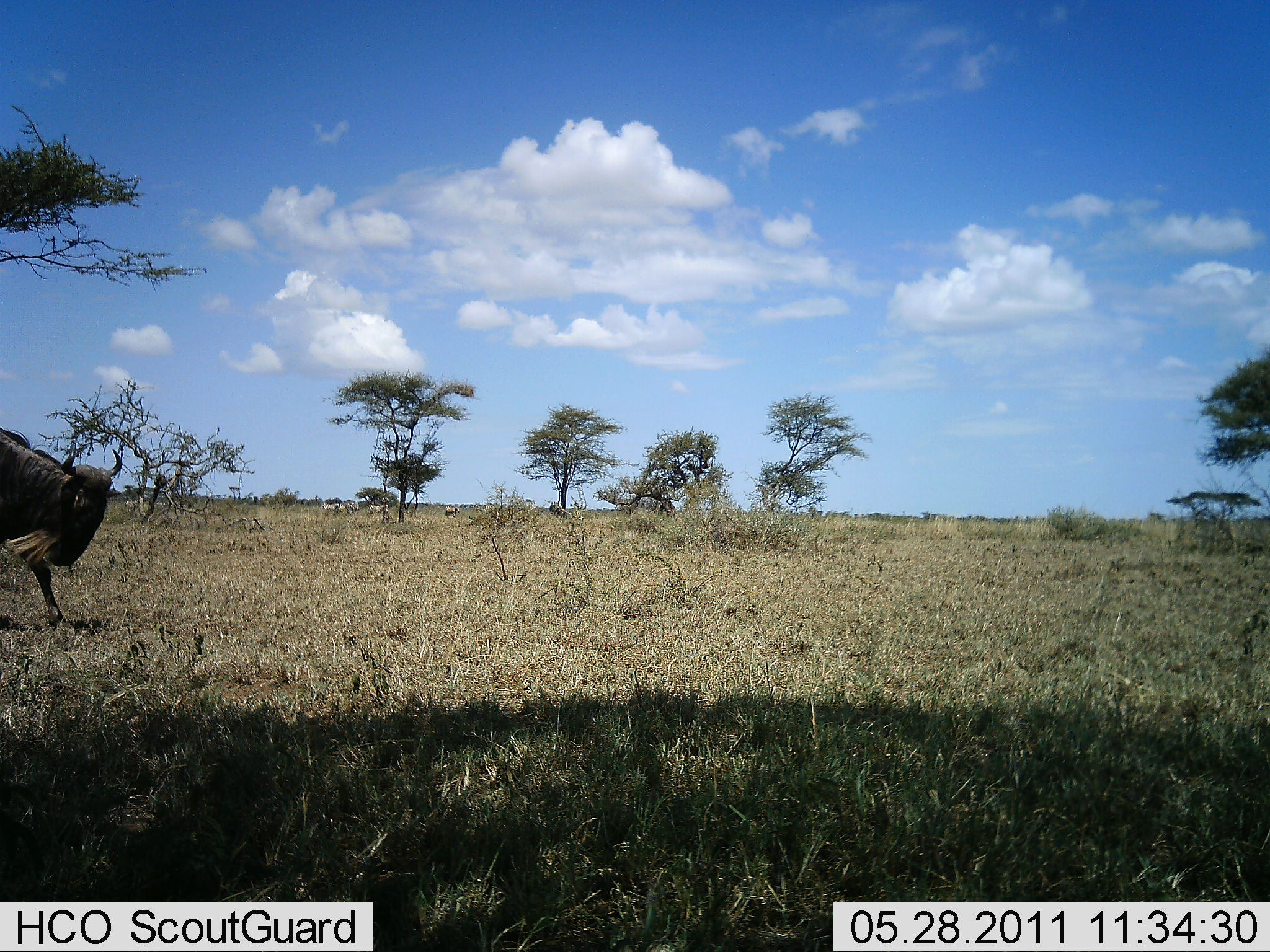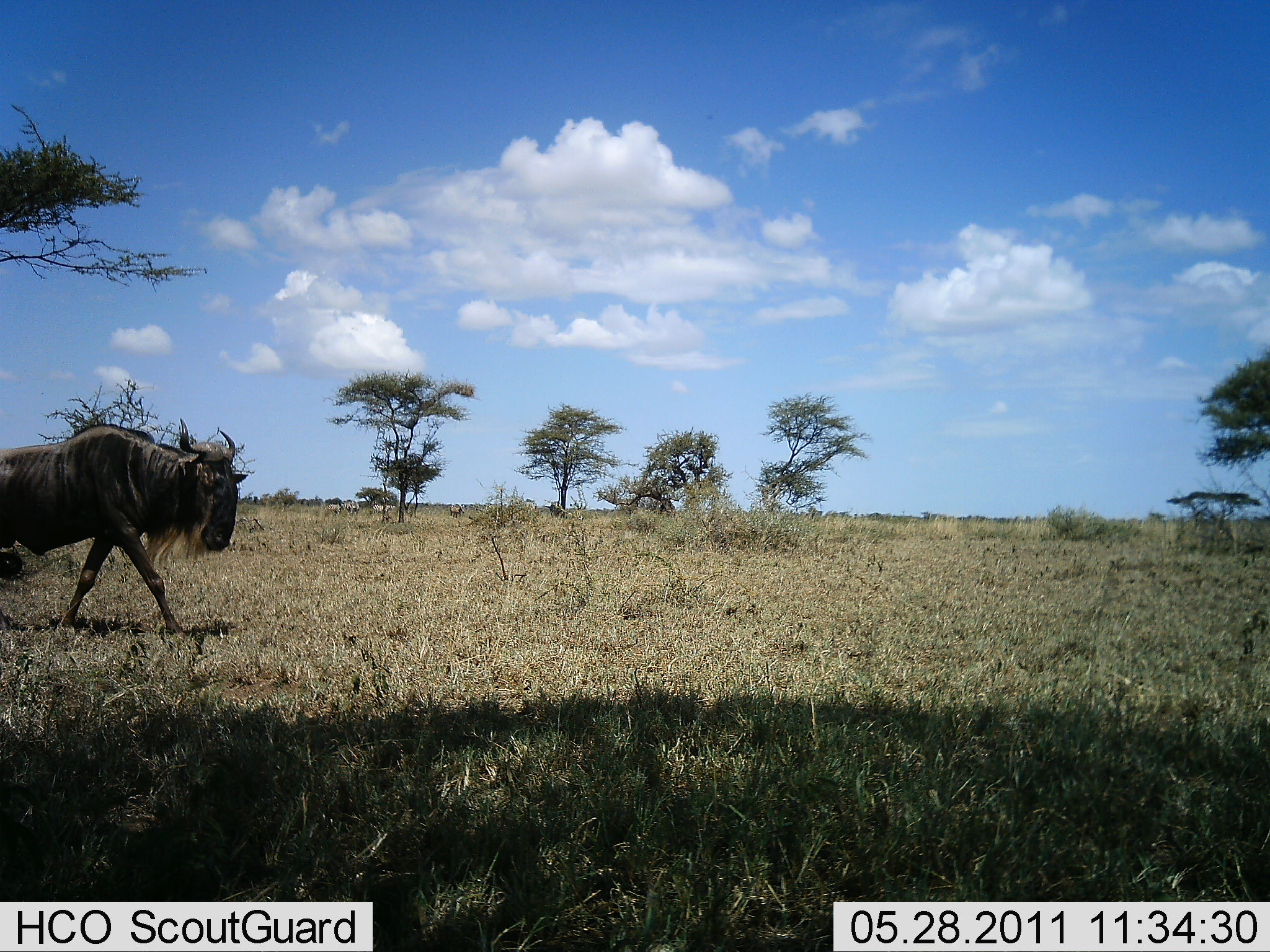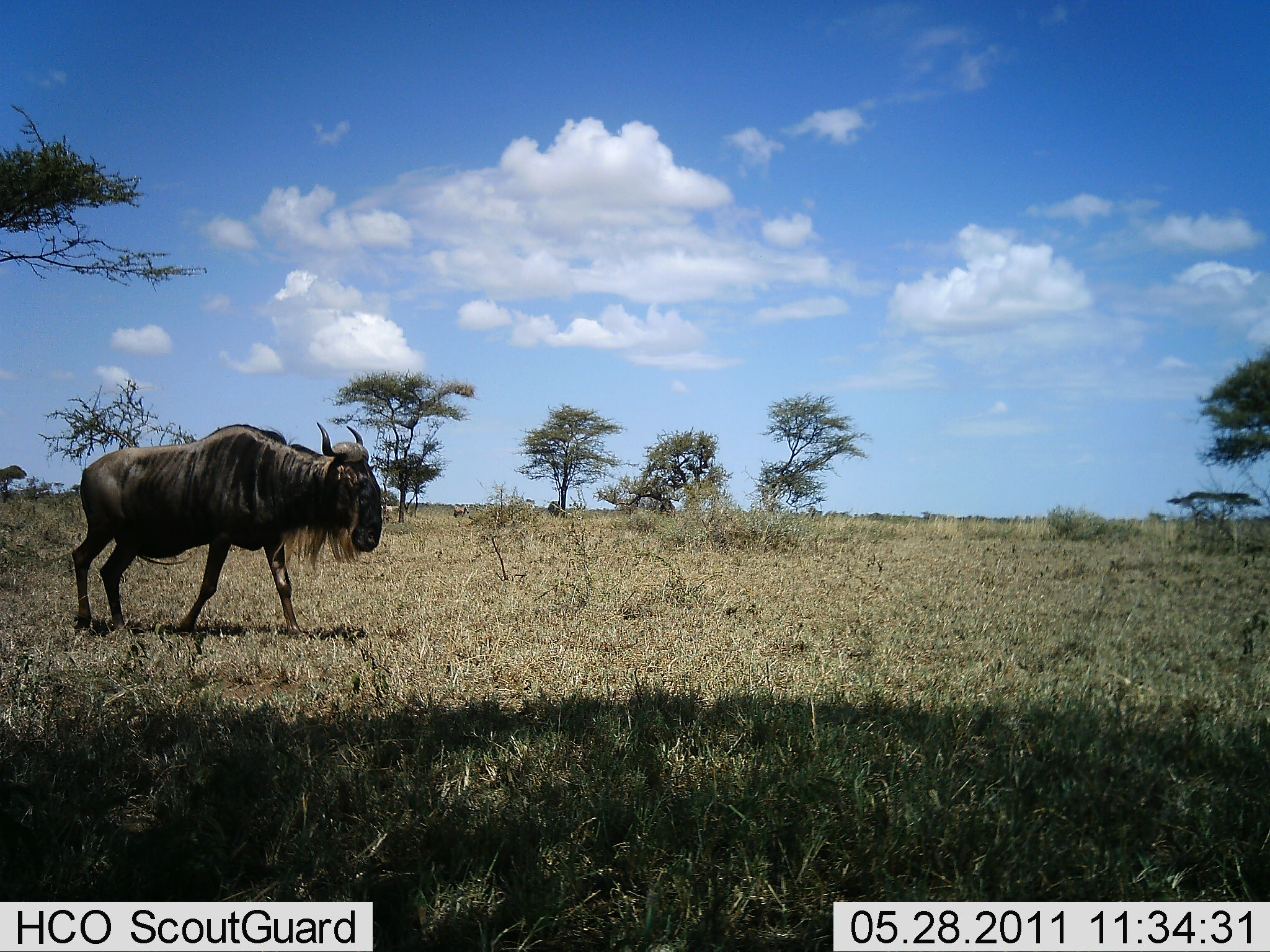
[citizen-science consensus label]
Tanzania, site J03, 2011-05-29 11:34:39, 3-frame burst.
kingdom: Animalia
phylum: Chordata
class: Mammalia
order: Artiodactyla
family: Bovidae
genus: Connochaetes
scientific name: Connochaetes taurinus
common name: blue wildebeest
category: wildebeest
Wildebeest (blue wildebeest) (Connochaetes taurinus), count 1. Behavior (volunteer vote fractions): standing 8%, resting 0%, moving 92%, interacting 0%. Young present (vote fraction): 0%. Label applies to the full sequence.